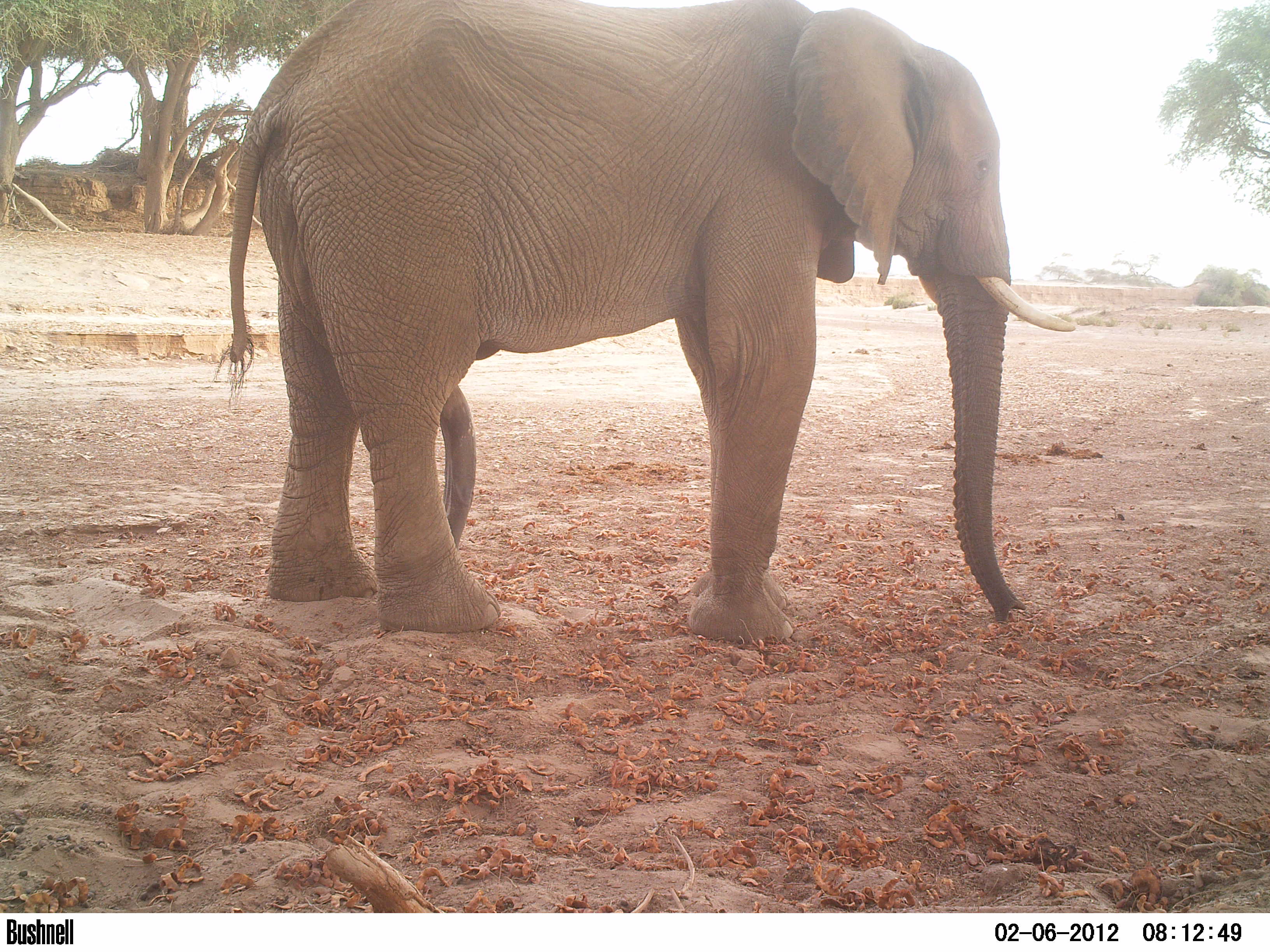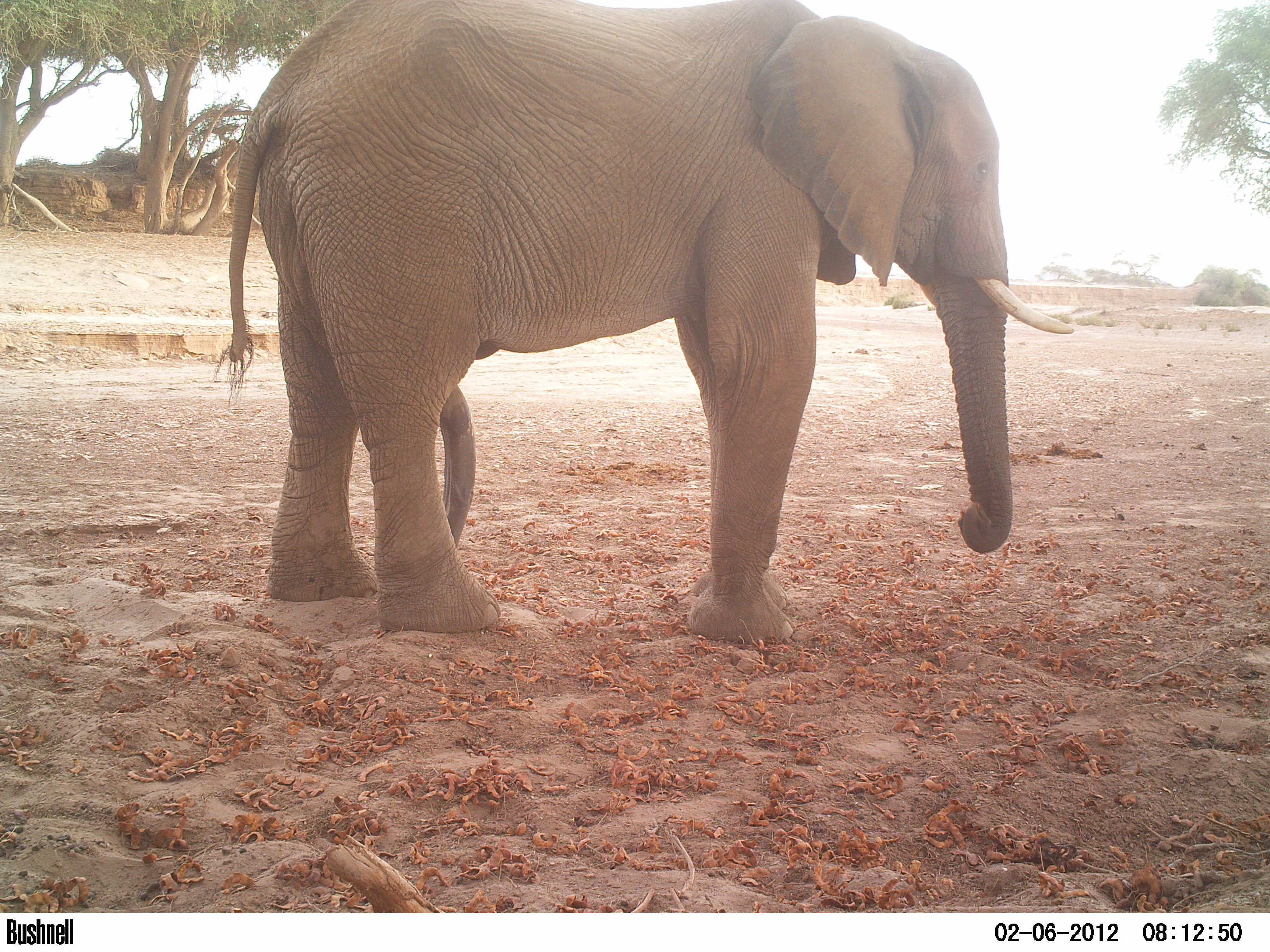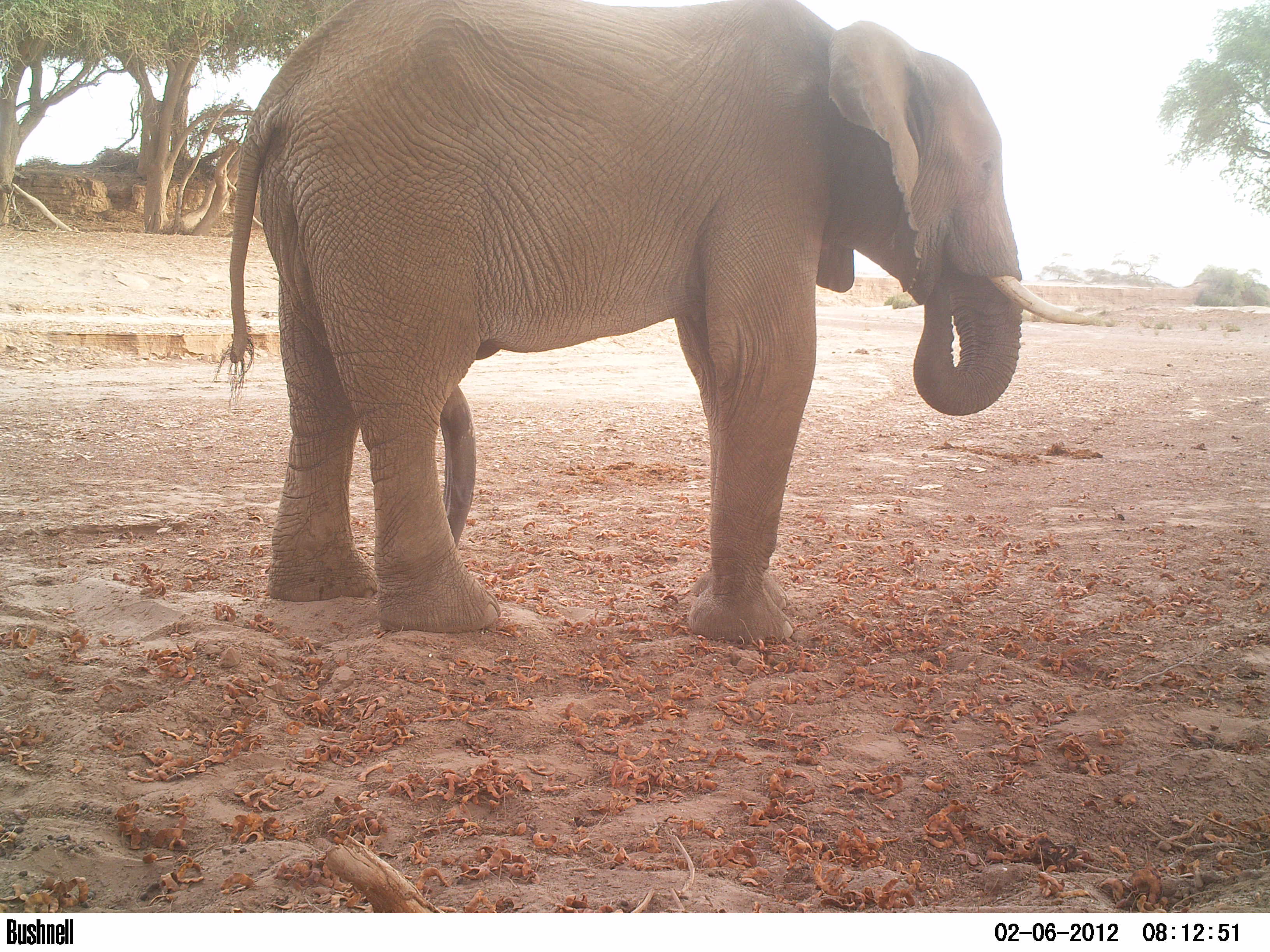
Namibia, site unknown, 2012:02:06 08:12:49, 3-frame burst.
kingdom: Animalia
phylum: Chordata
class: Mammalia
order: Proboscidea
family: Elephantidae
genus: Loxodonta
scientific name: Loxodonta africana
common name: african elephant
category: loxodanta africana